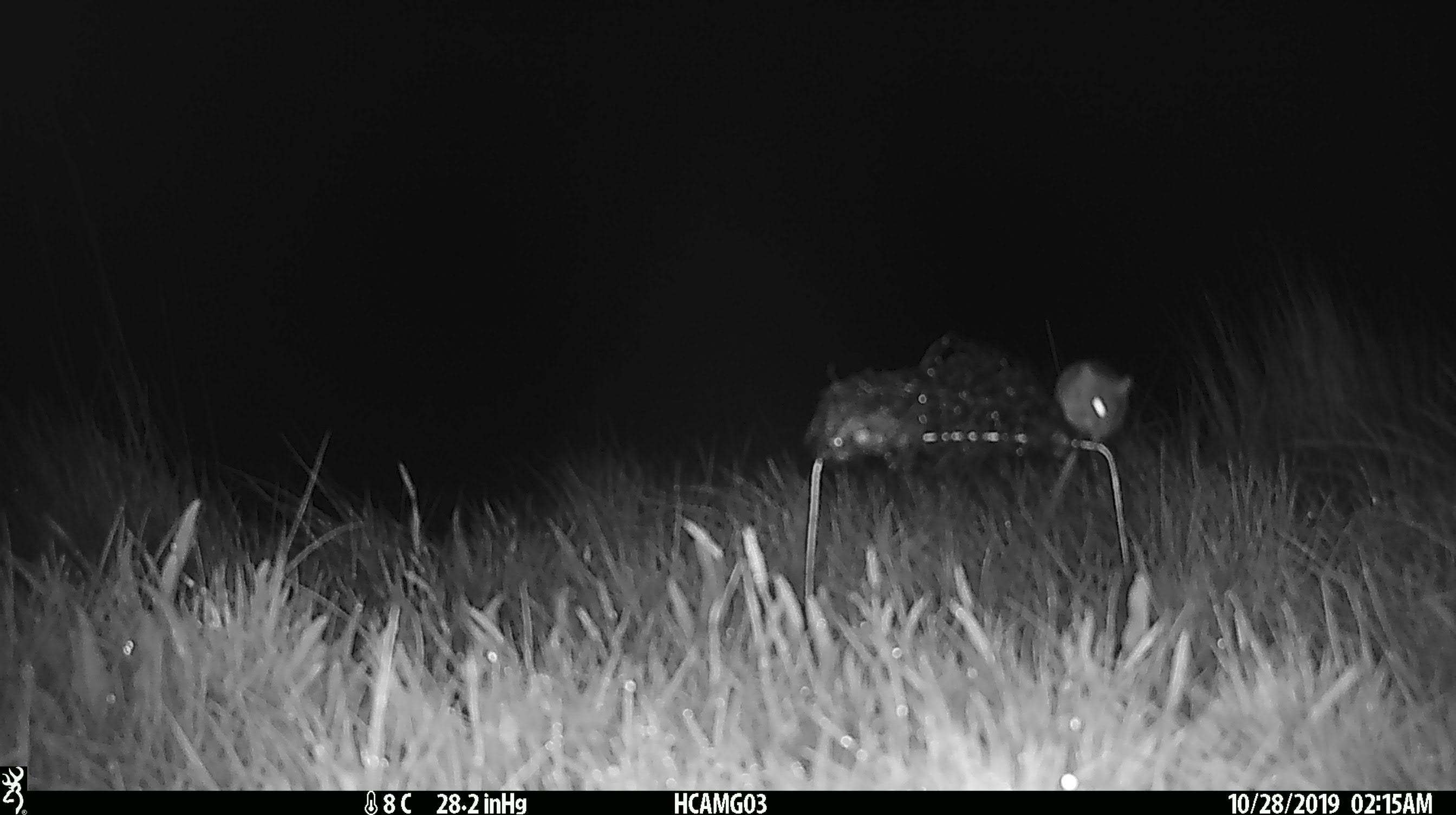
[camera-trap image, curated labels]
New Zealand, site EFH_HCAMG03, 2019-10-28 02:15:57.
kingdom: Animalia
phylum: Chordata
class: Mammalia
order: Rodentia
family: Muridae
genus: Mus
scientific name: Mus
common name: mouse